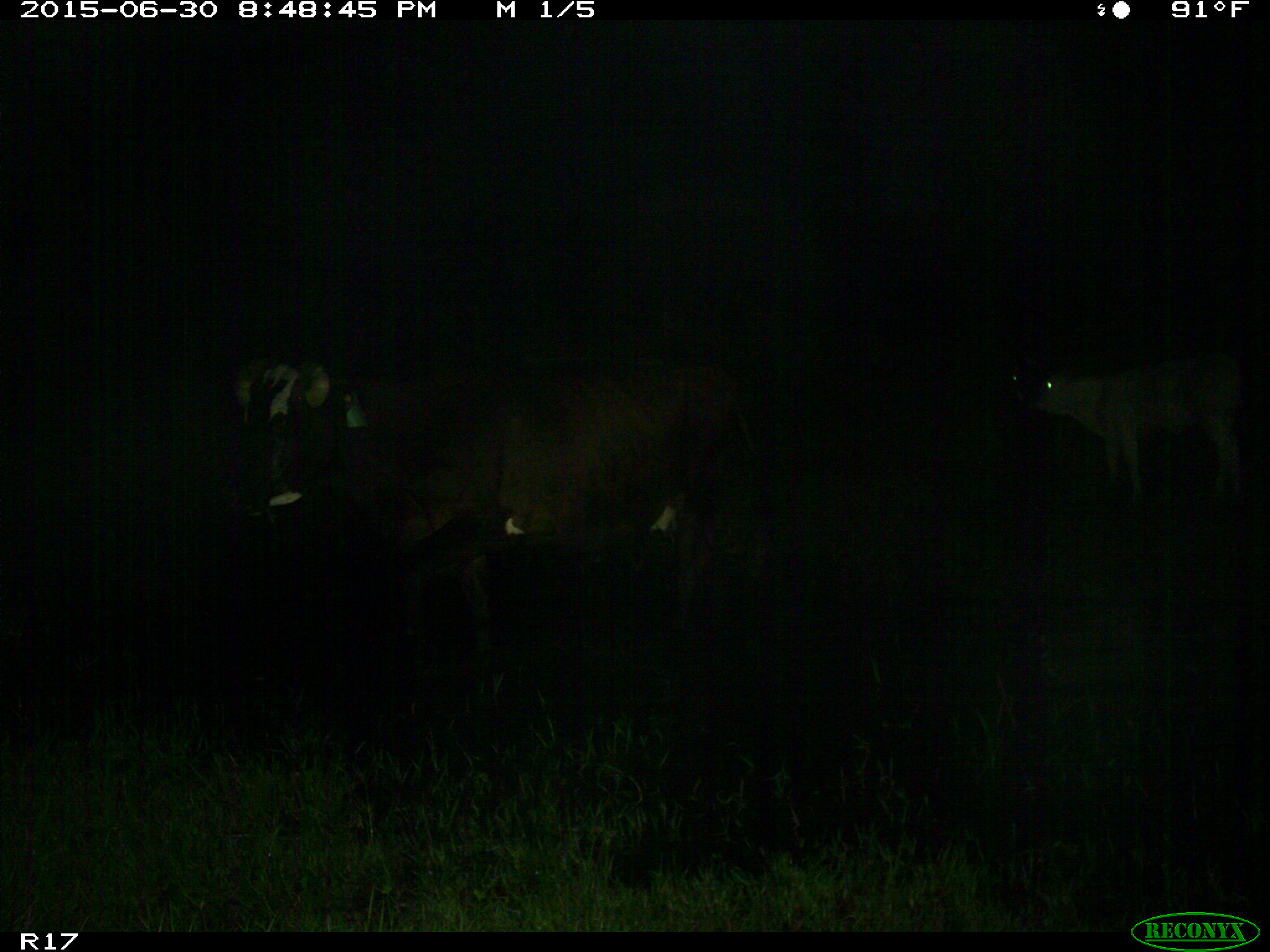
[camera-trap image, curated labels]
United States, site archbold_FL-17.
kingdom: Animalia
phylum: Chordata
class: Mammalia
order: Artiodactyla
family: Bovidae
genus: Bos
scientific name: Bos taurus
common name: domestic cow